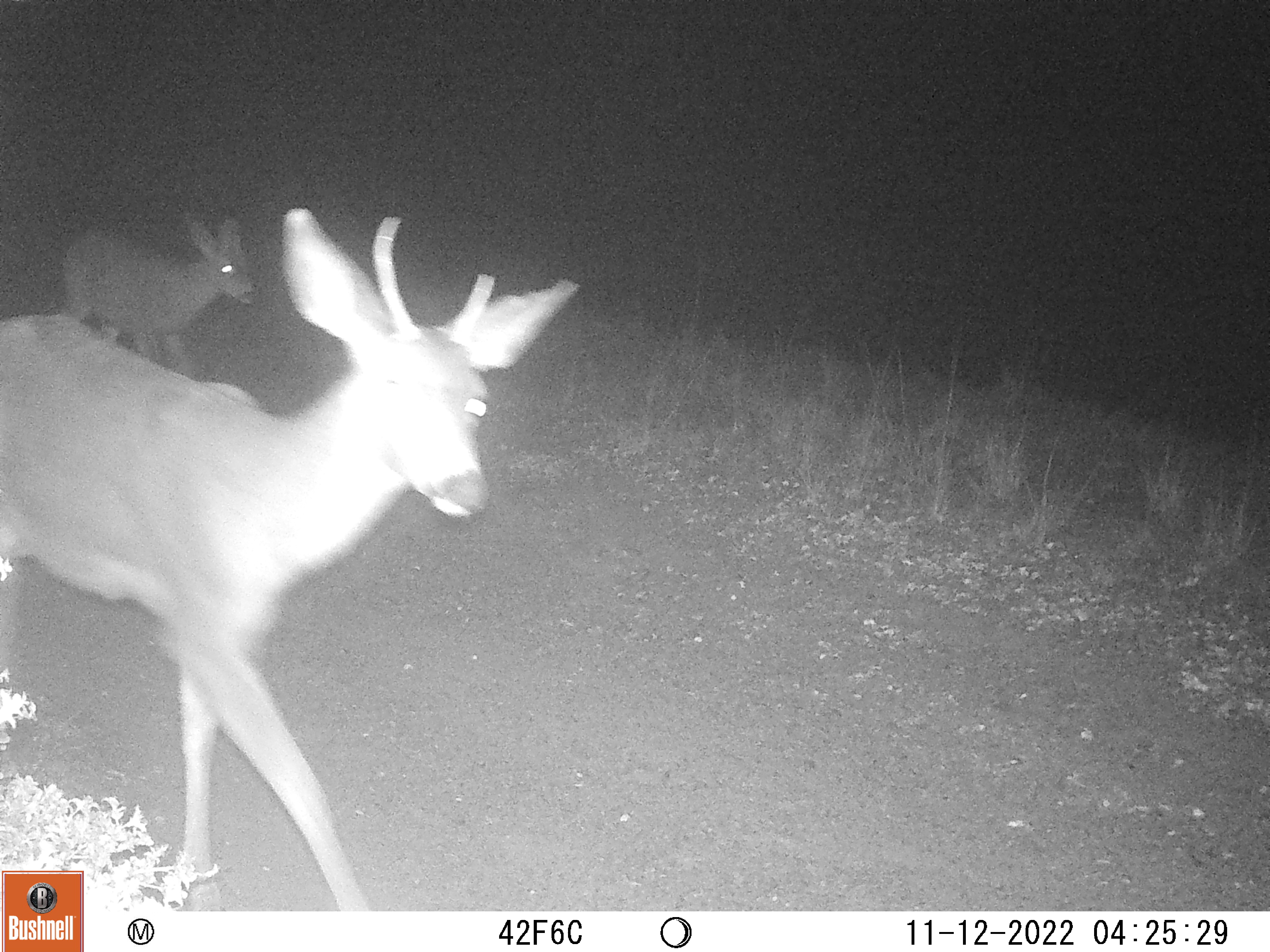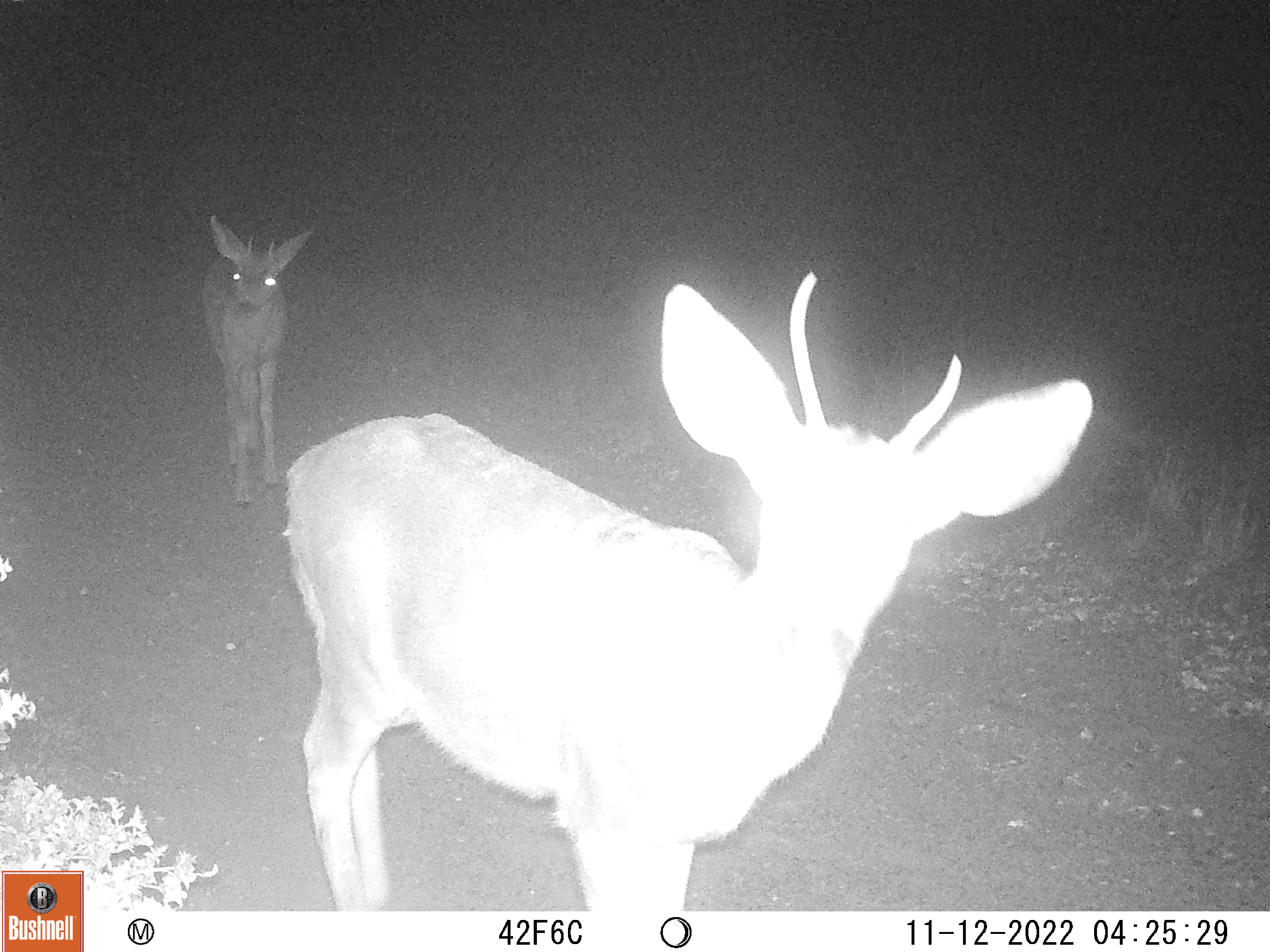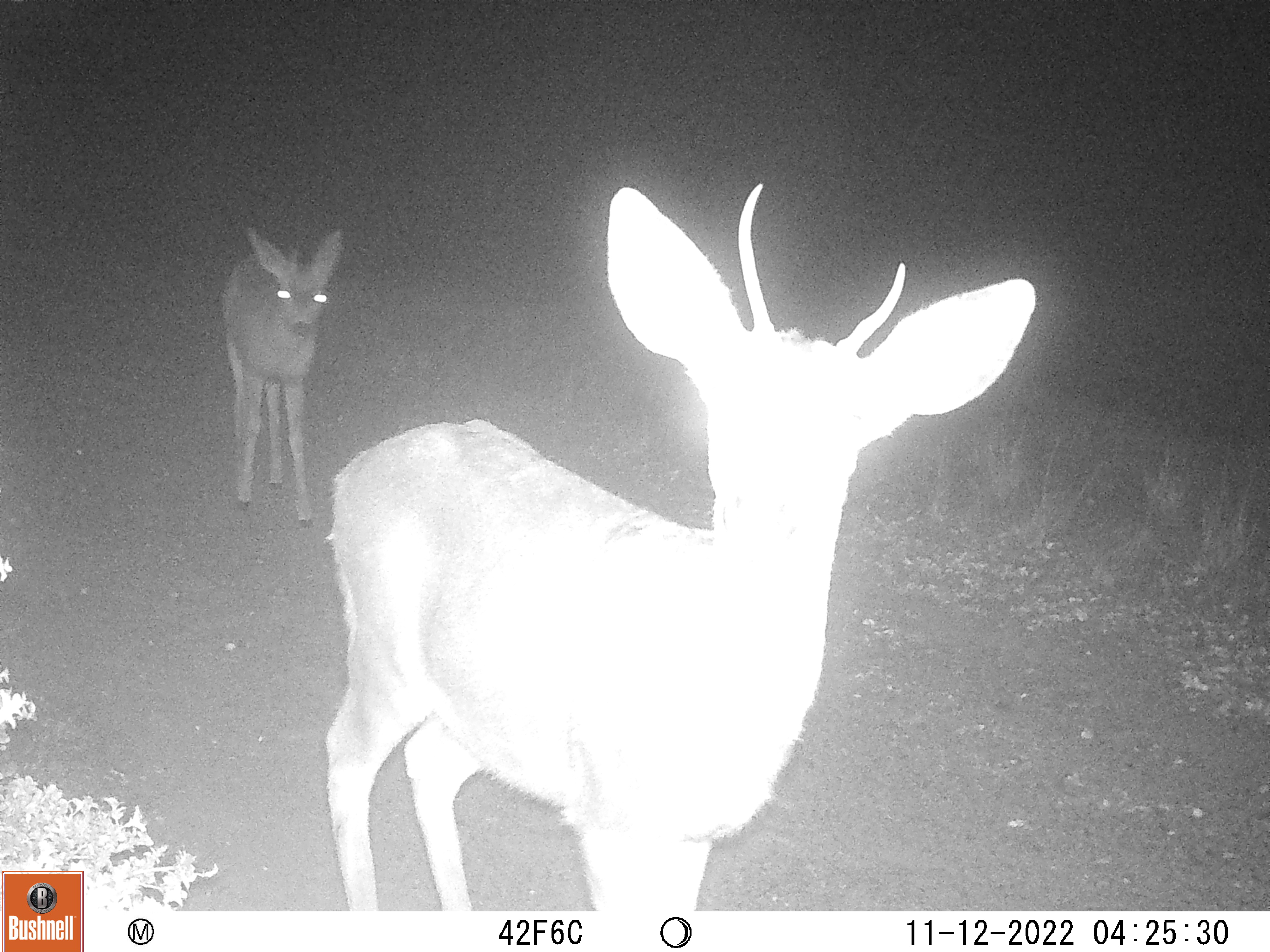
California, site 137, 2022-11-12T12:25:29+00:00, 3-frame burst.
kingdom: Animalia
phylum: Chordata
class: Mammalia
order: Artiodactyla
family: Cervidae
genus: Odocoileus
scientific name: Odocoileus hemionus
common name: mule deer